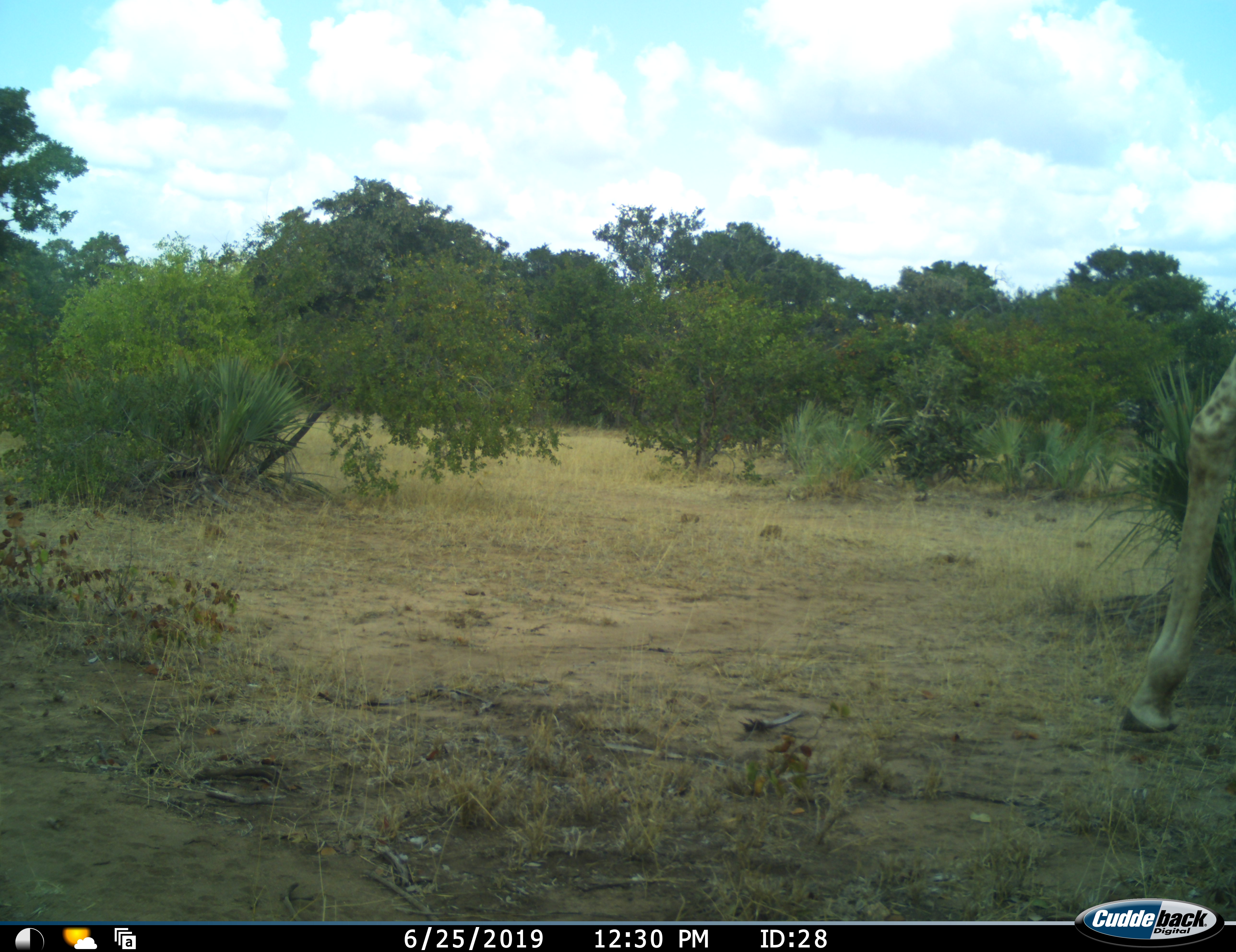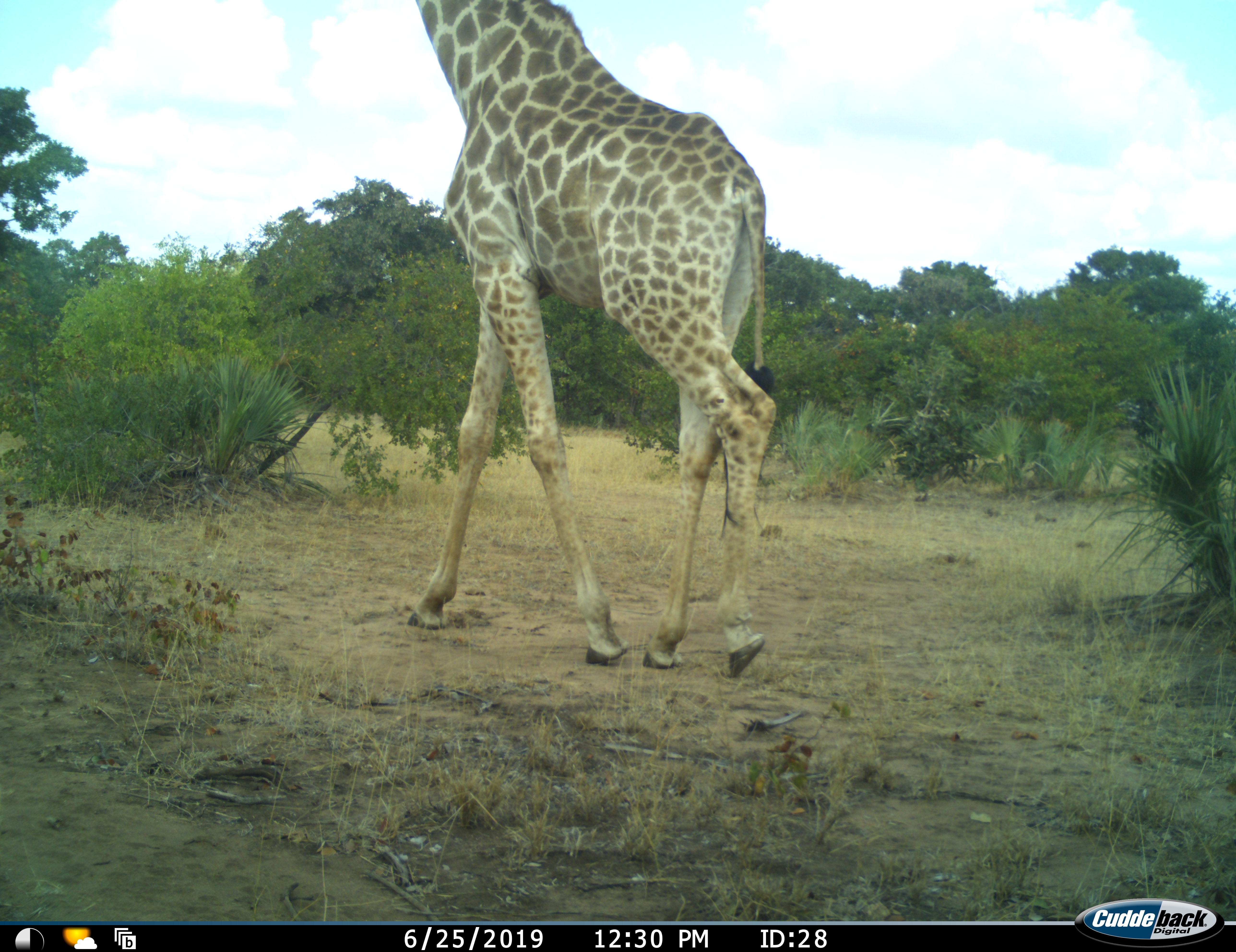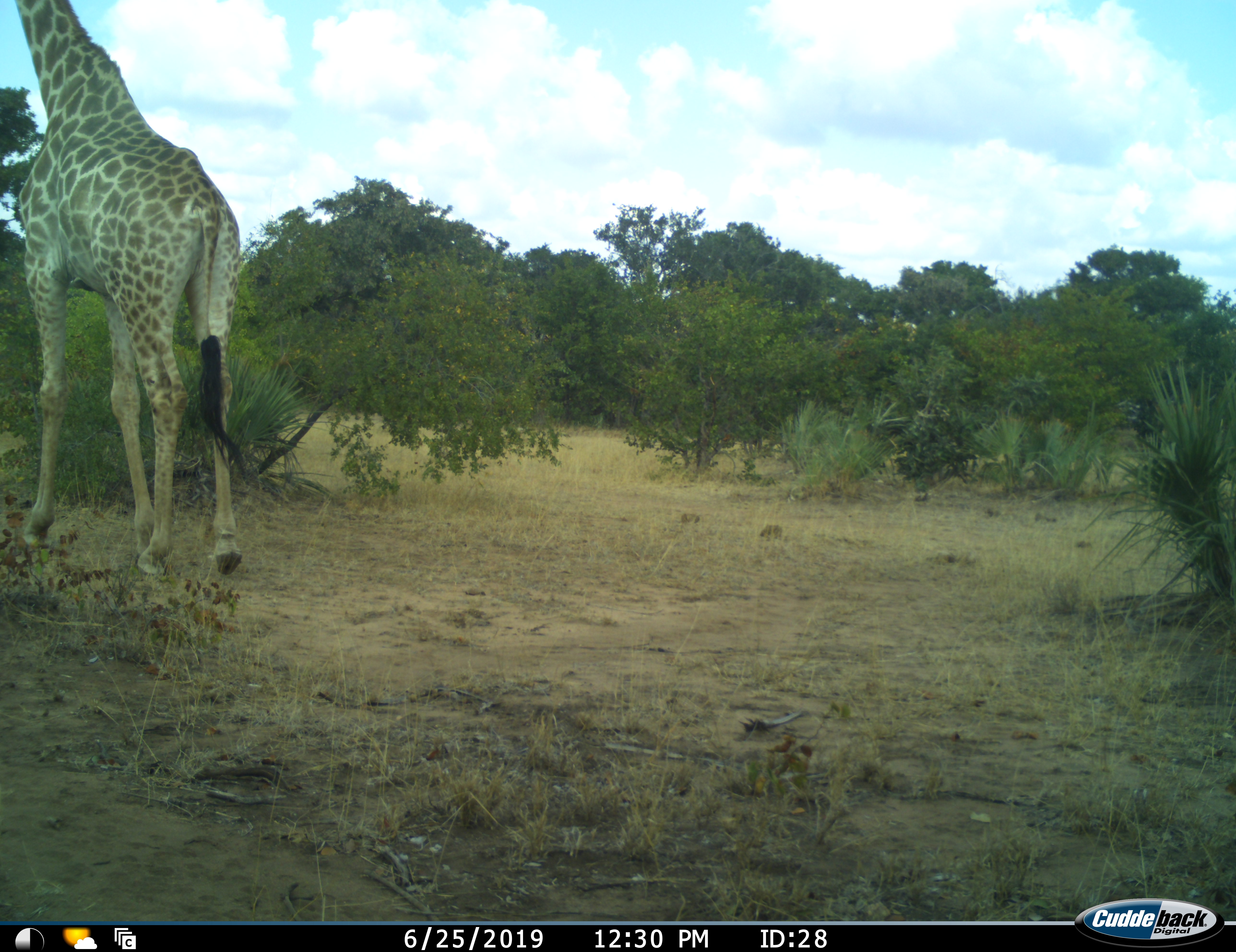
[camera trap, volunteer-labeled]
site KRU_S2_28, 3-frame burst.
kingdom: Animalia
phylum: Chordata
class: Mammalia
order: Artiodactyla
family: Giraffidae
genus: Giraffa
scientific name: Giraffa camelopardalis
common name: giraffe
Giraffe (Giraffa camelopardalis), count 1. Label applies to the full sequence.